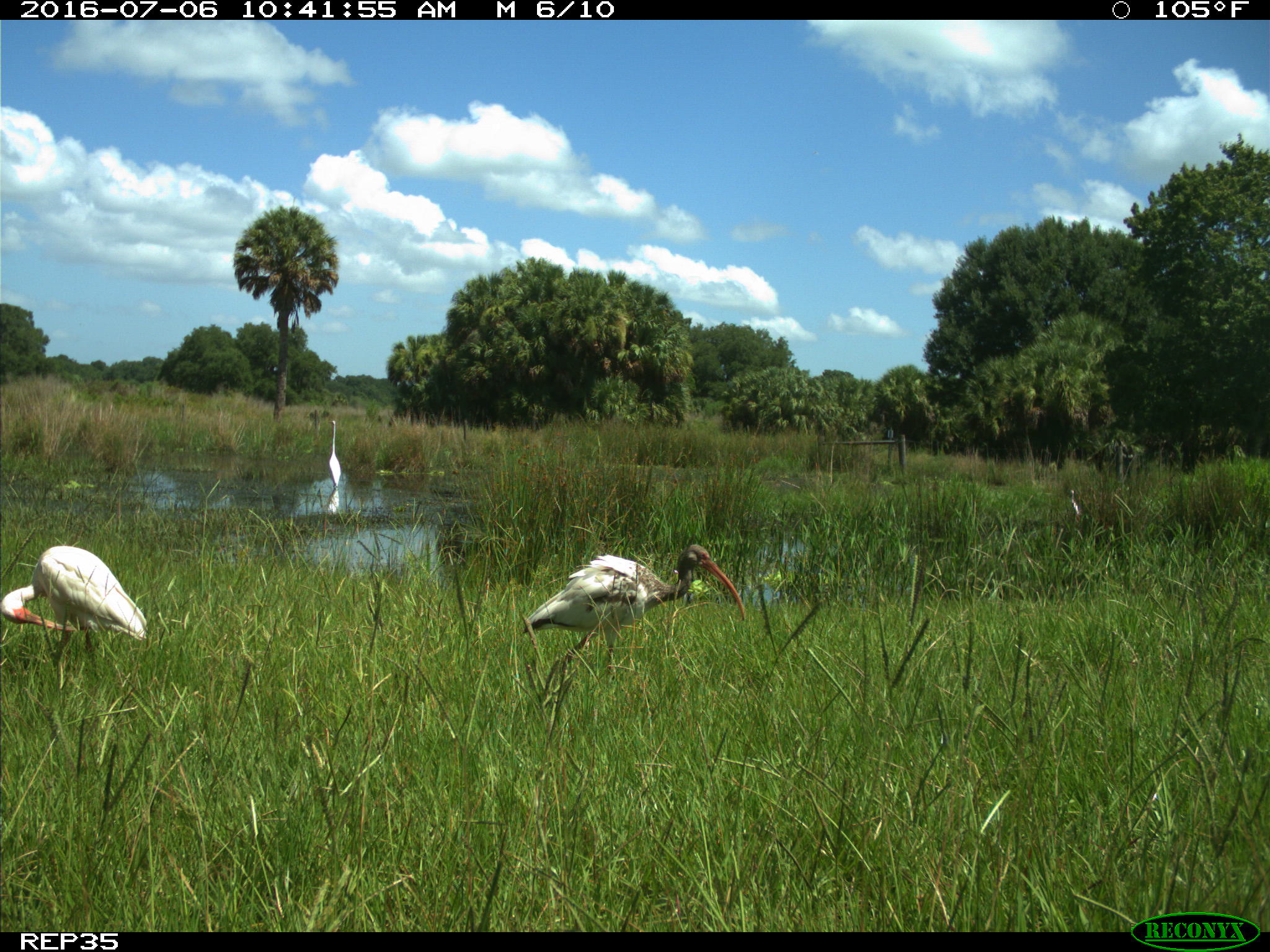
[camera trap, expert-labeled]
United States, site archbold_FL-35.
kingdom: Animalia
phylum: Chordata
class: Aves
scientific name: Aves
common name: birds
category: unidentified bird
Unidentified bird (birds) (Aves).